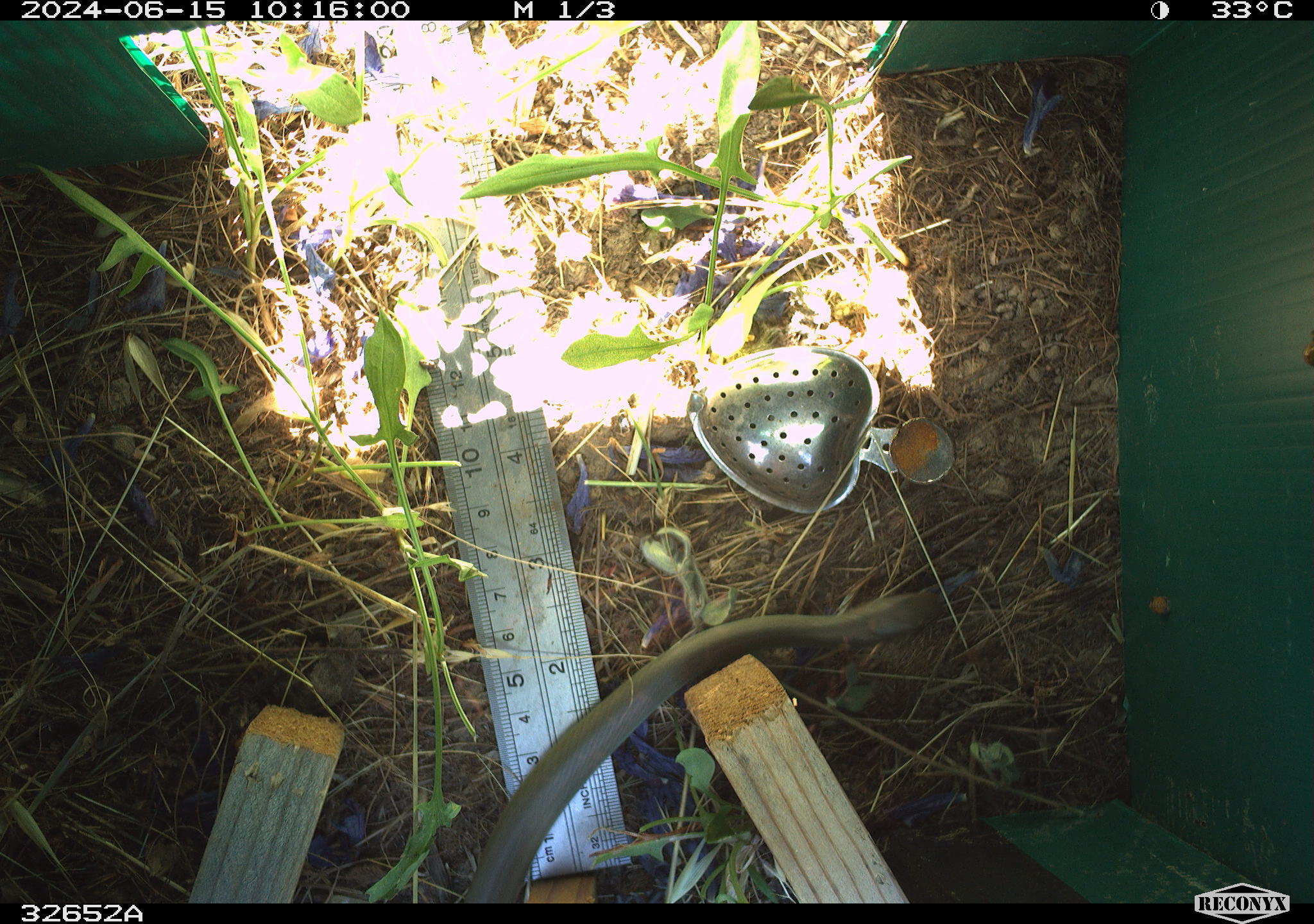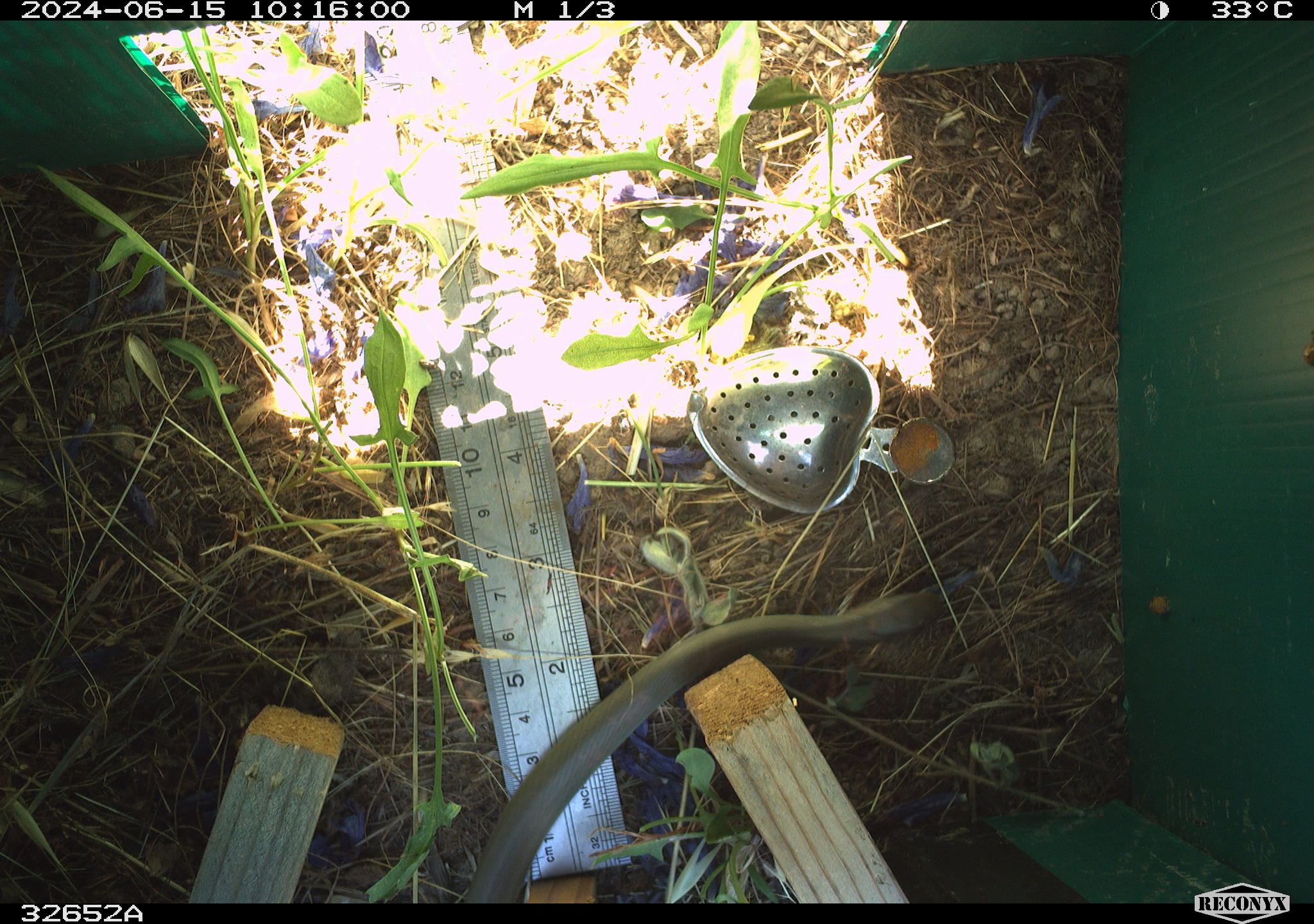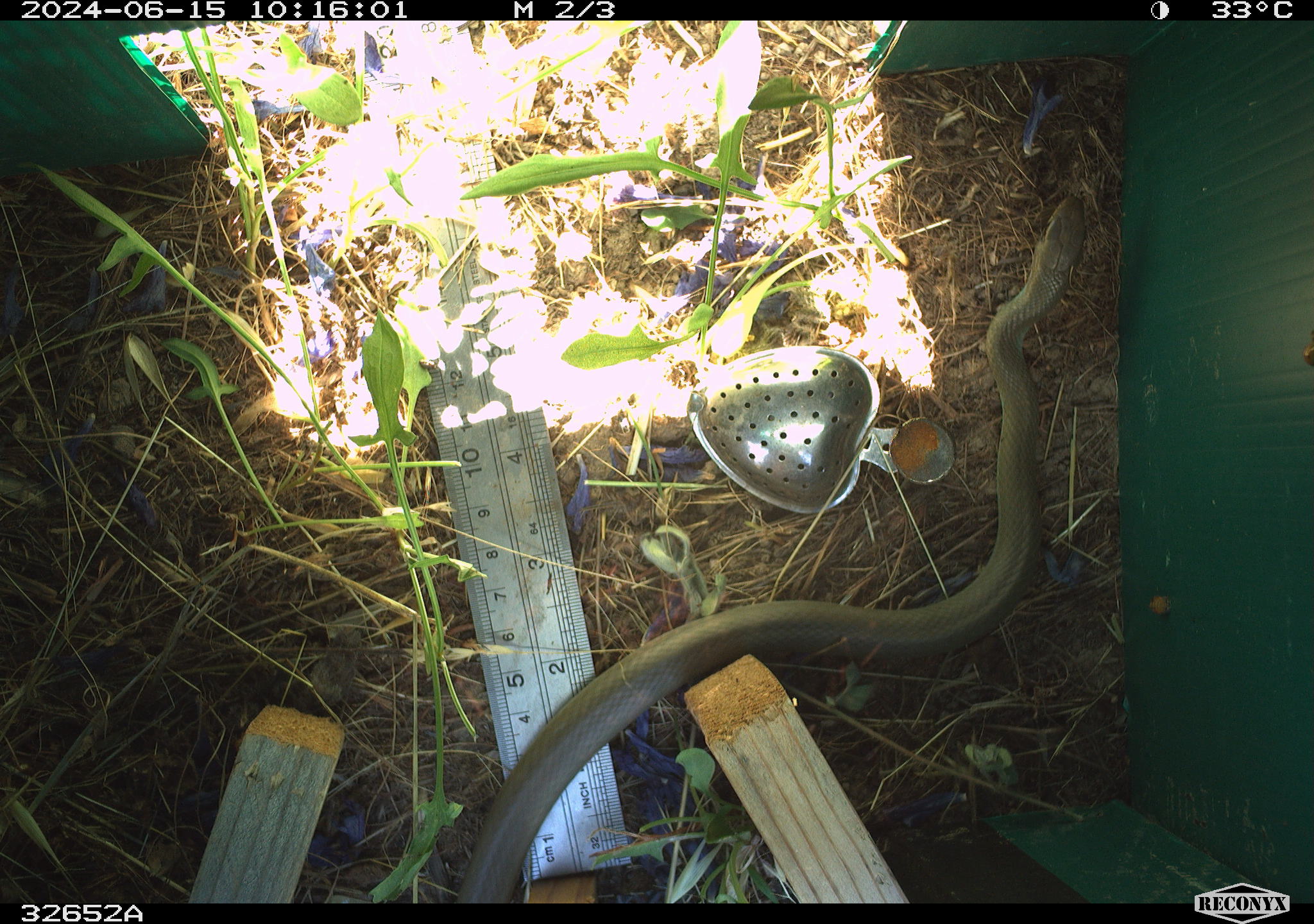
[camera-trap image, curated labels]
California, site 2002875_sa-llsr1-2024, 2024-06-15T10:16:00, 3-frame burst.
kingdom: Animalia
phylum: Chordata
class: Reptilia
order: Squamata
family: Colubridae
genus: Coluber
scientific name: Coluber constrictor mormon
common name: western yellow-bellied racer